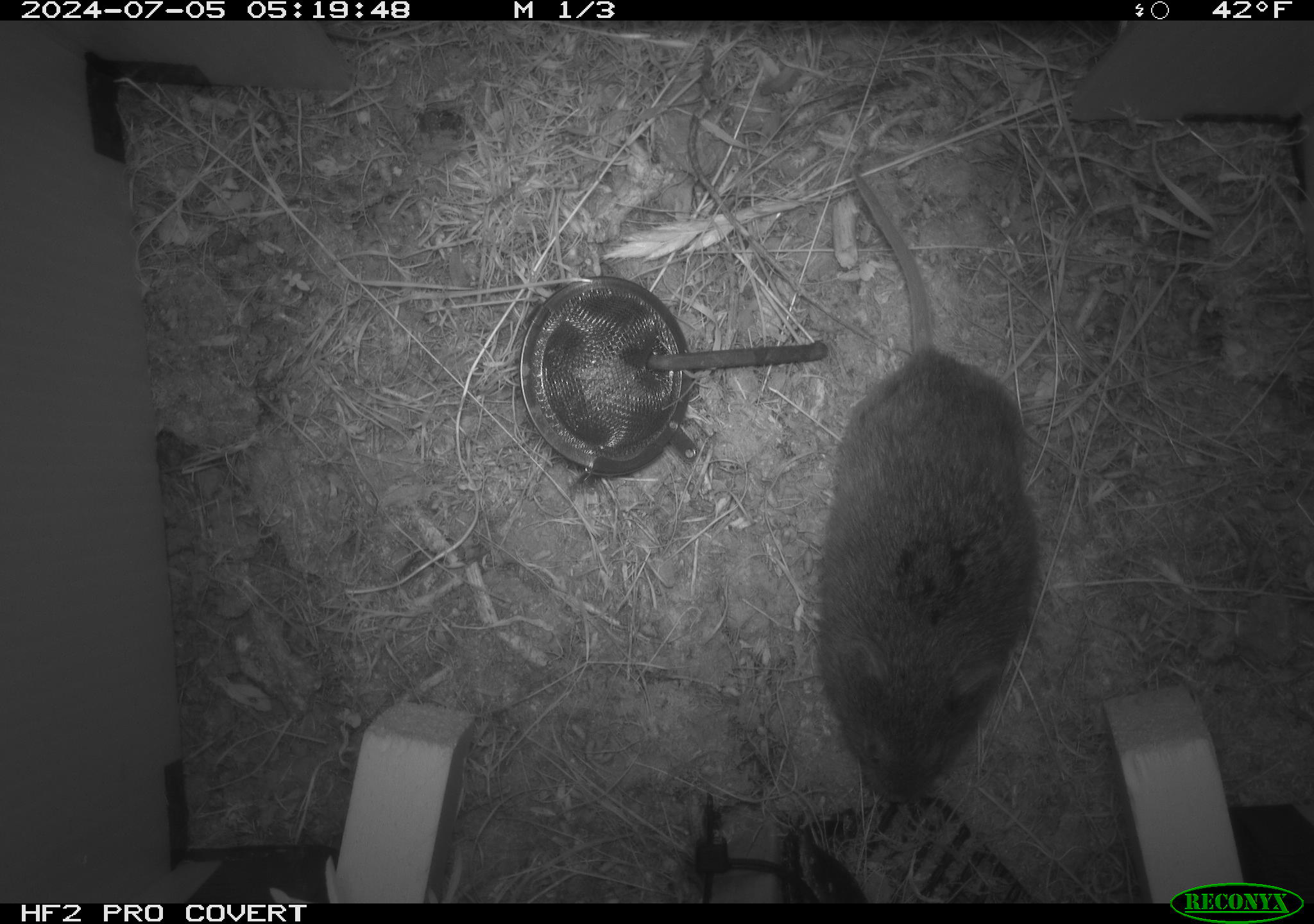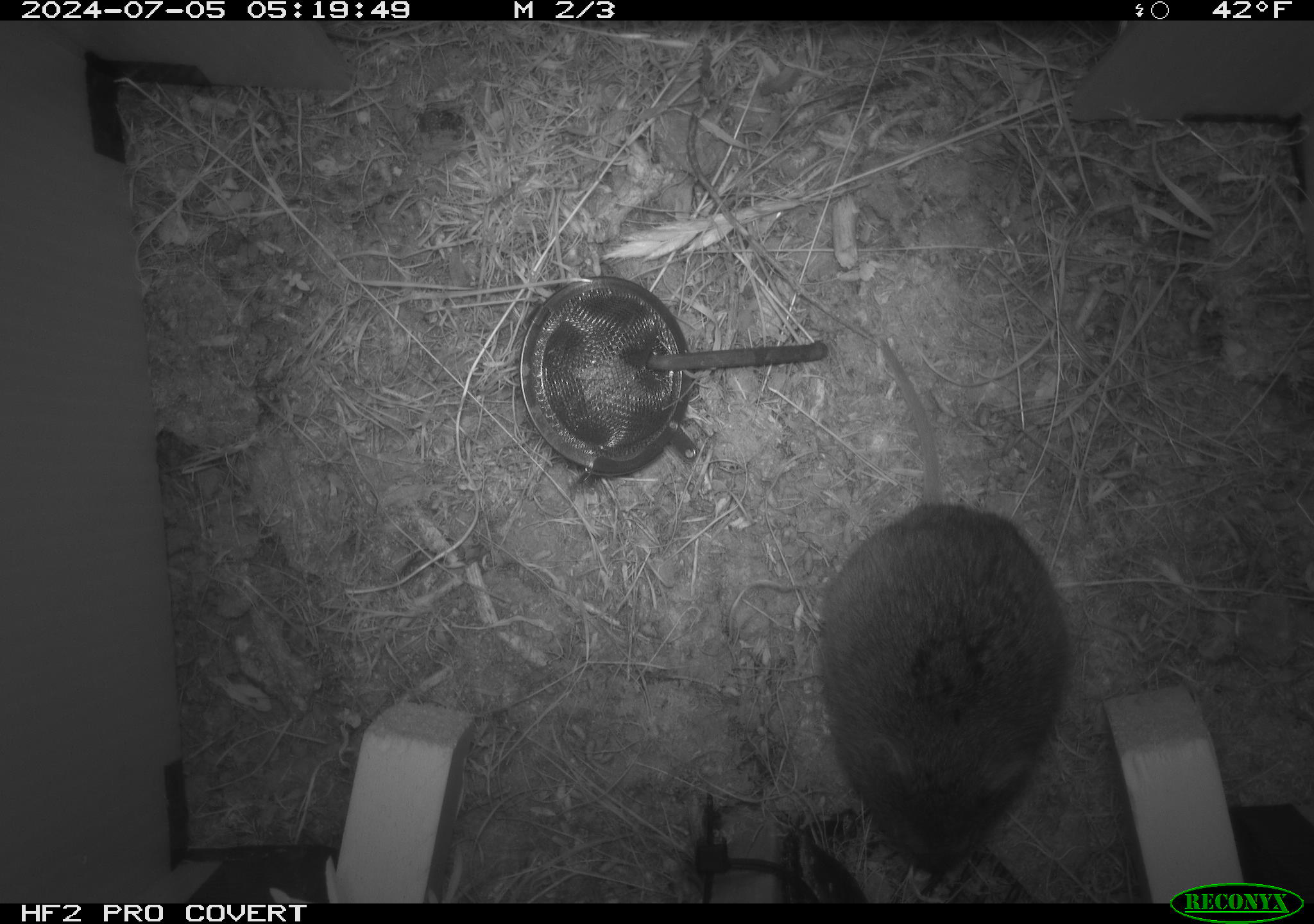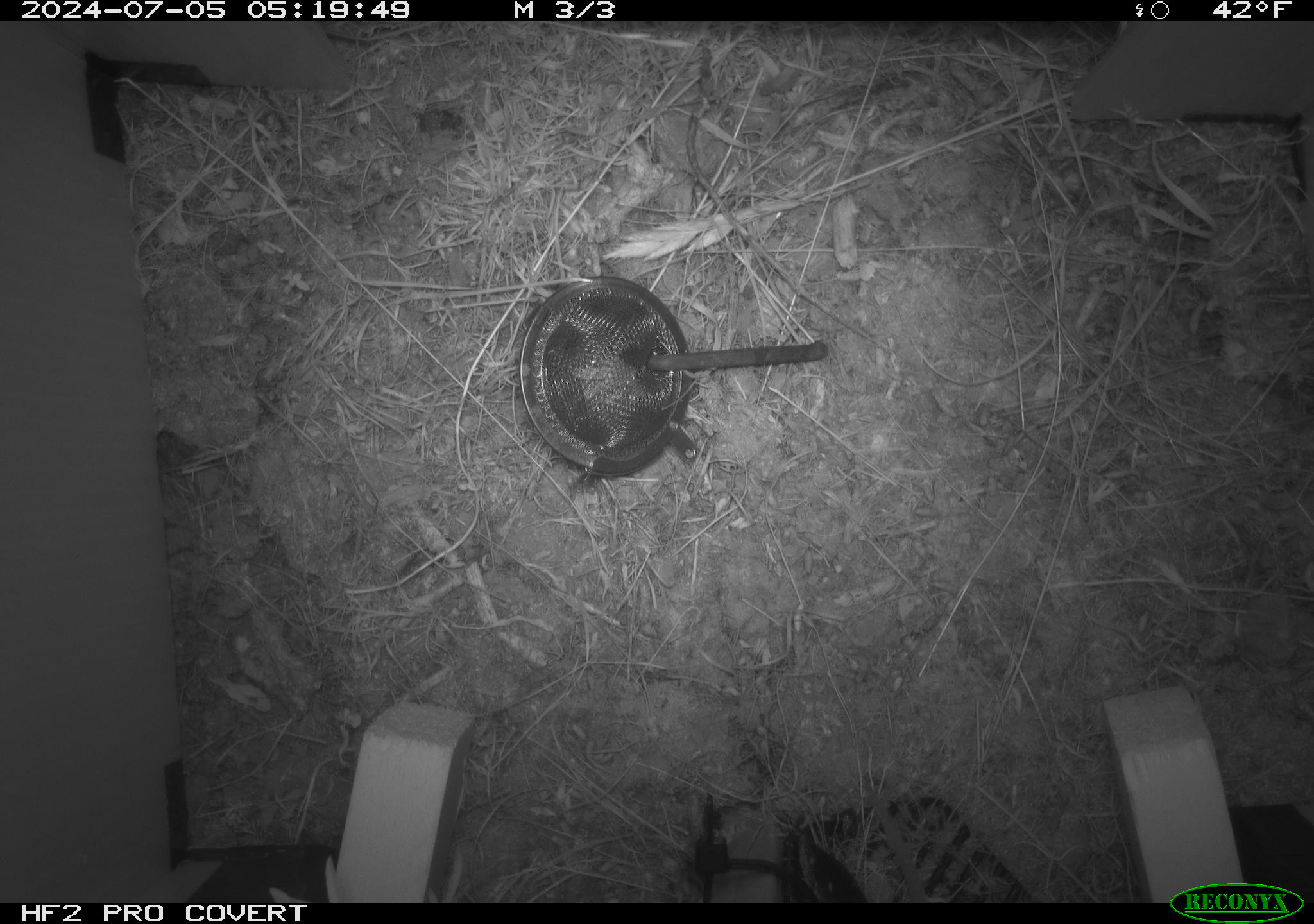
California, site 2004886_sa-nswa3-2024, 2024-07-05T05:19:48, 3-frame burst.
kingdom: Animalia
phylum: Chordata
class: Mammalia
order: Rodentia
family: Cricetidae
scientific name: Arvicolinae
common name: voles, lemmings, and muskrats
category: arvicolinae subfamily